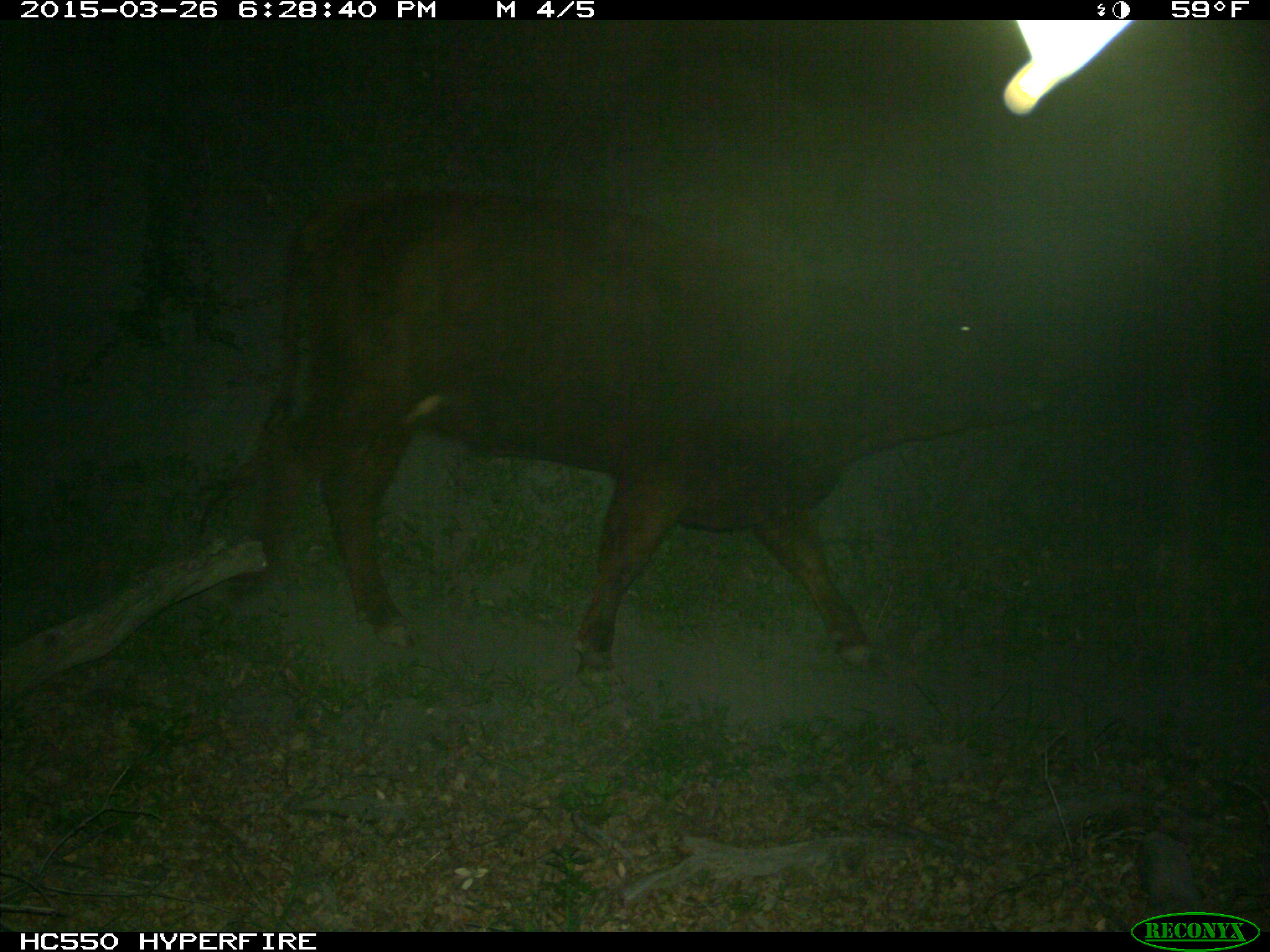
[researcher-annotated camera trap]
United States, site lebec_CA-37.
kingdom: Animalia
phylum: Chordata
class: Mammalia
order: Artiodactyla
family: Bovidae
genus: Bos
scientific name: Bos taurus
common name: domestic cow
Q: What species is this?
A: Bos taurus (domestic cow).